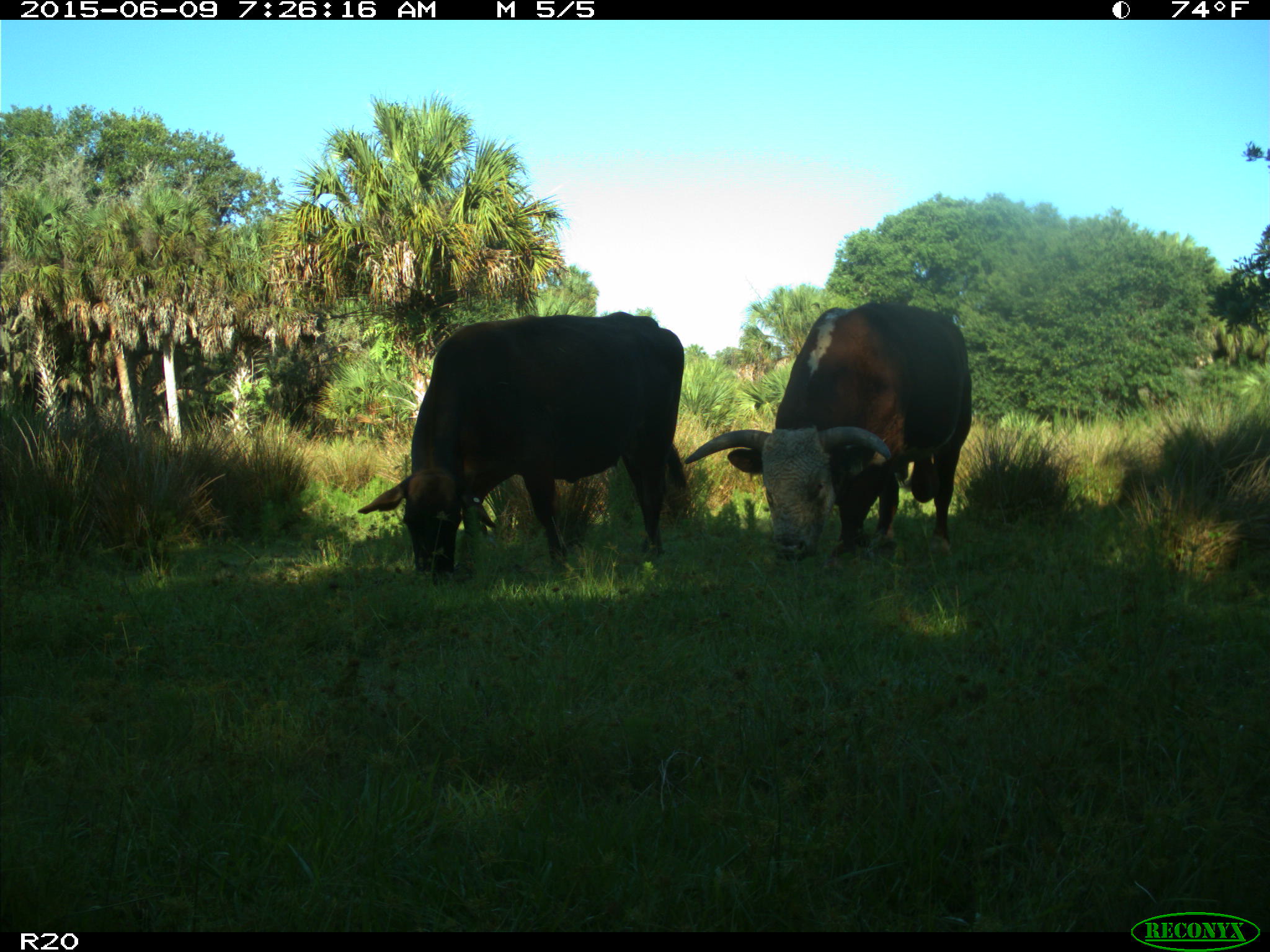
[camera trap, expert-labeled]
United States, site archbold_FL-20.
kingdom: Animalia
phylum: Chordata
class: Mammalia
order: Artiodactyla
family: Bovidae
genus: Bos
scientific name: Bos taurus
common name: domestic cow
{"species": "Bos taurus (domestic cow)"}